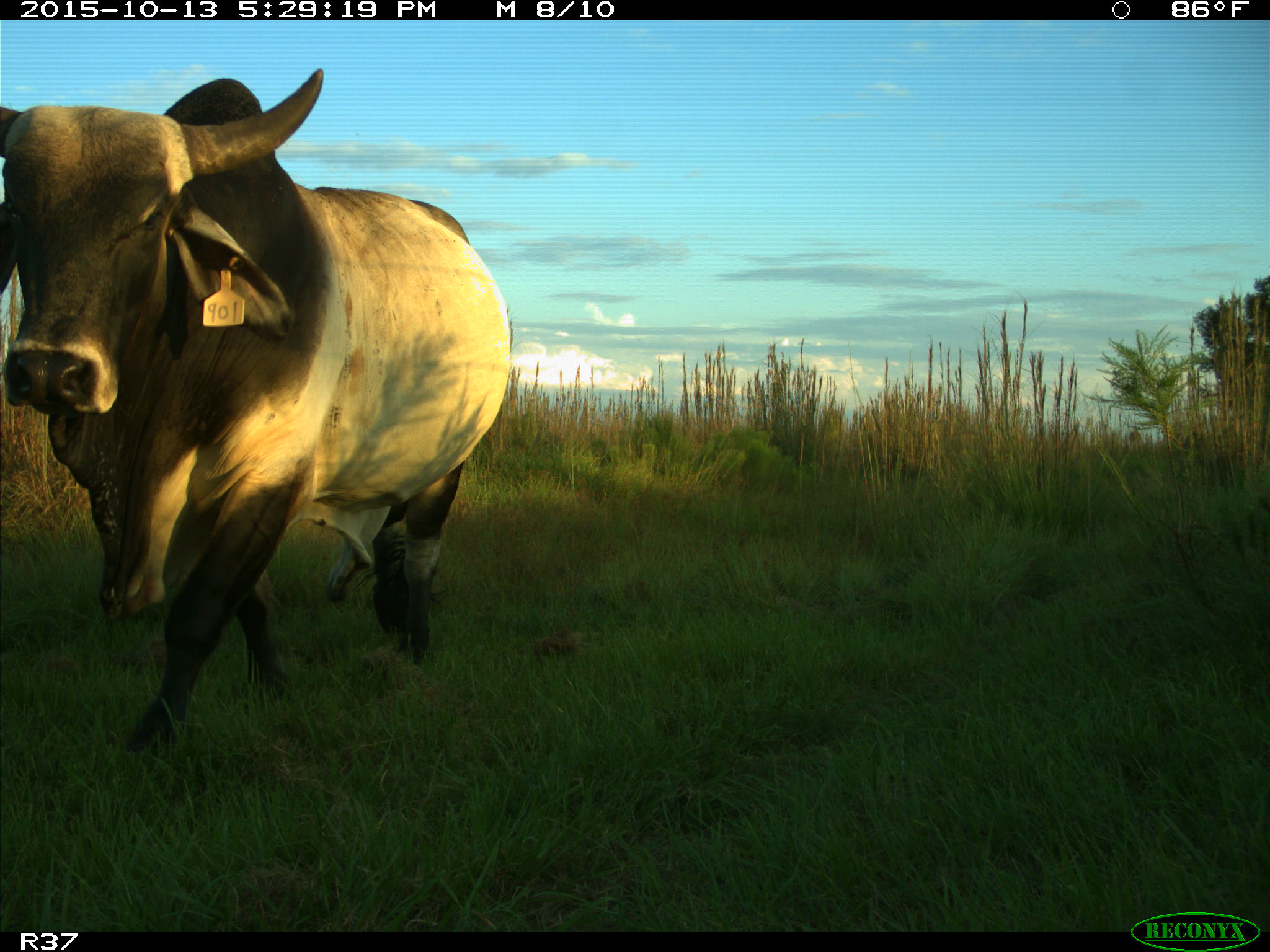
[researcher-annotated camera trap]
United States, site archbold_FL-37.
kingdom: Animalia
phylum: Chordata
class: Mammalia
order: Artiodactyla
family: Bovidae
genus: Bos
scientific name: Bos taurus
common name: domestic cow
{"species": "Bos taurus (domestic cow)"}